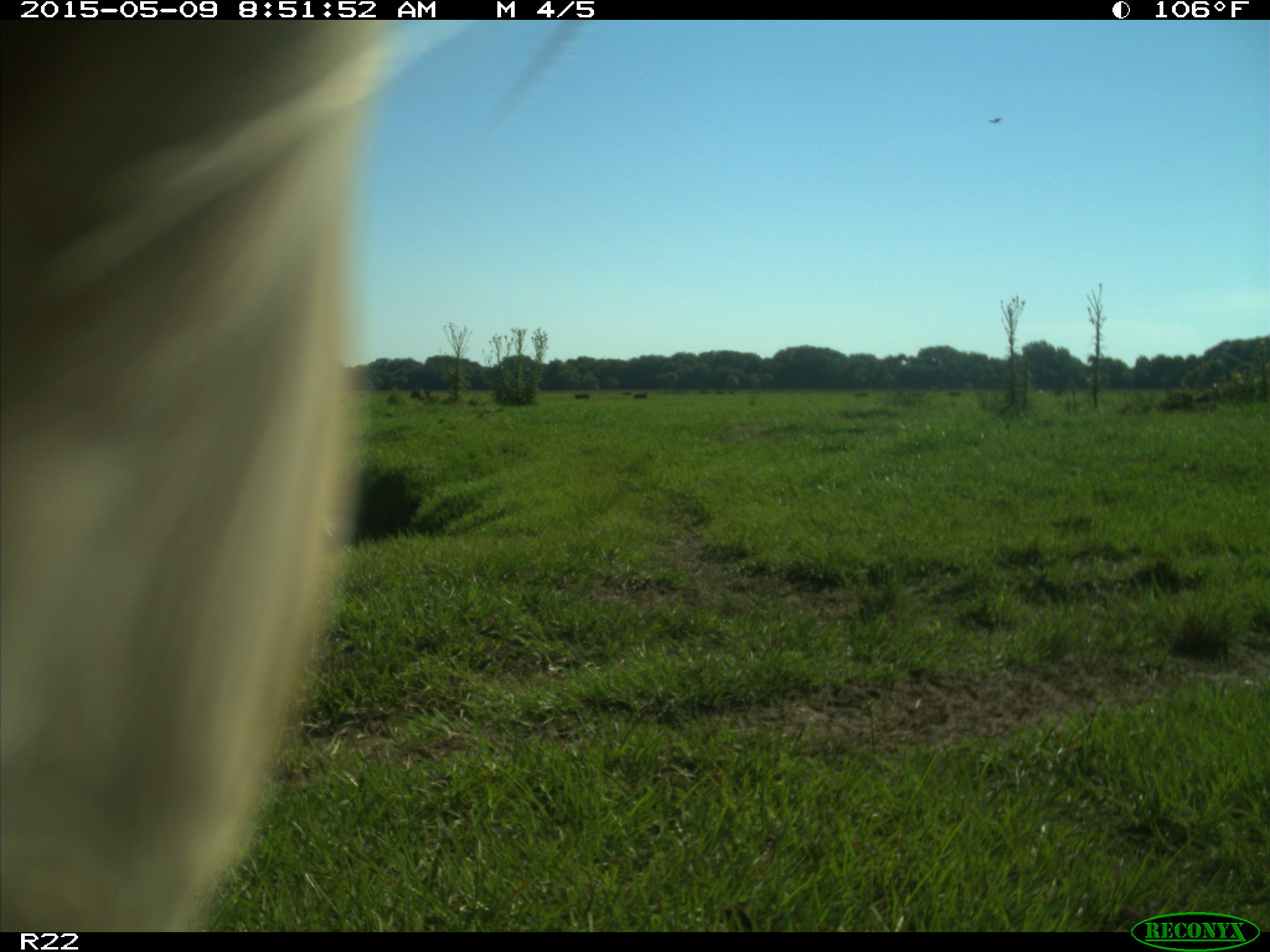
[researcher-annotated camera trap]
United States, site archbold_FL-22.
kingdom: Animalia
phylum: Chordata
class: Mammalia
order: Artiodactyla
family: Bovidae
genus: Bos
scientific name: Bos taurus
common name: domestic cow